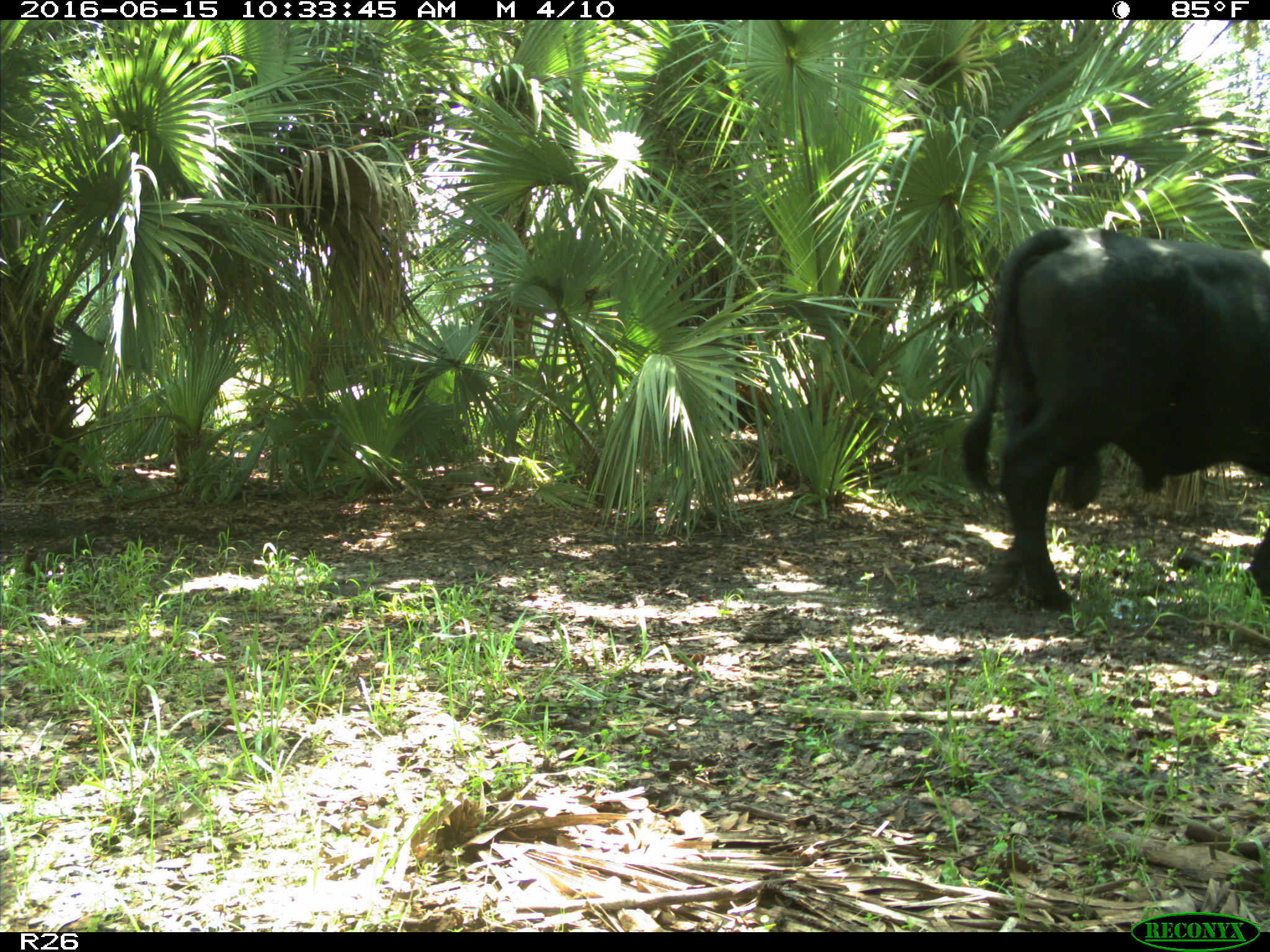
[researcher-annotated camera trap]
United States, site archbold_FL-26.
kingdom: Animalia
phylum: Chordata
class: Mammalia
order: Artiodactyla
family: Bovidae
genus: Bos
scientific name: Bos taurus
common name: domestic cow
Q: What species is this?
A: Bos taurus (domestic cow).